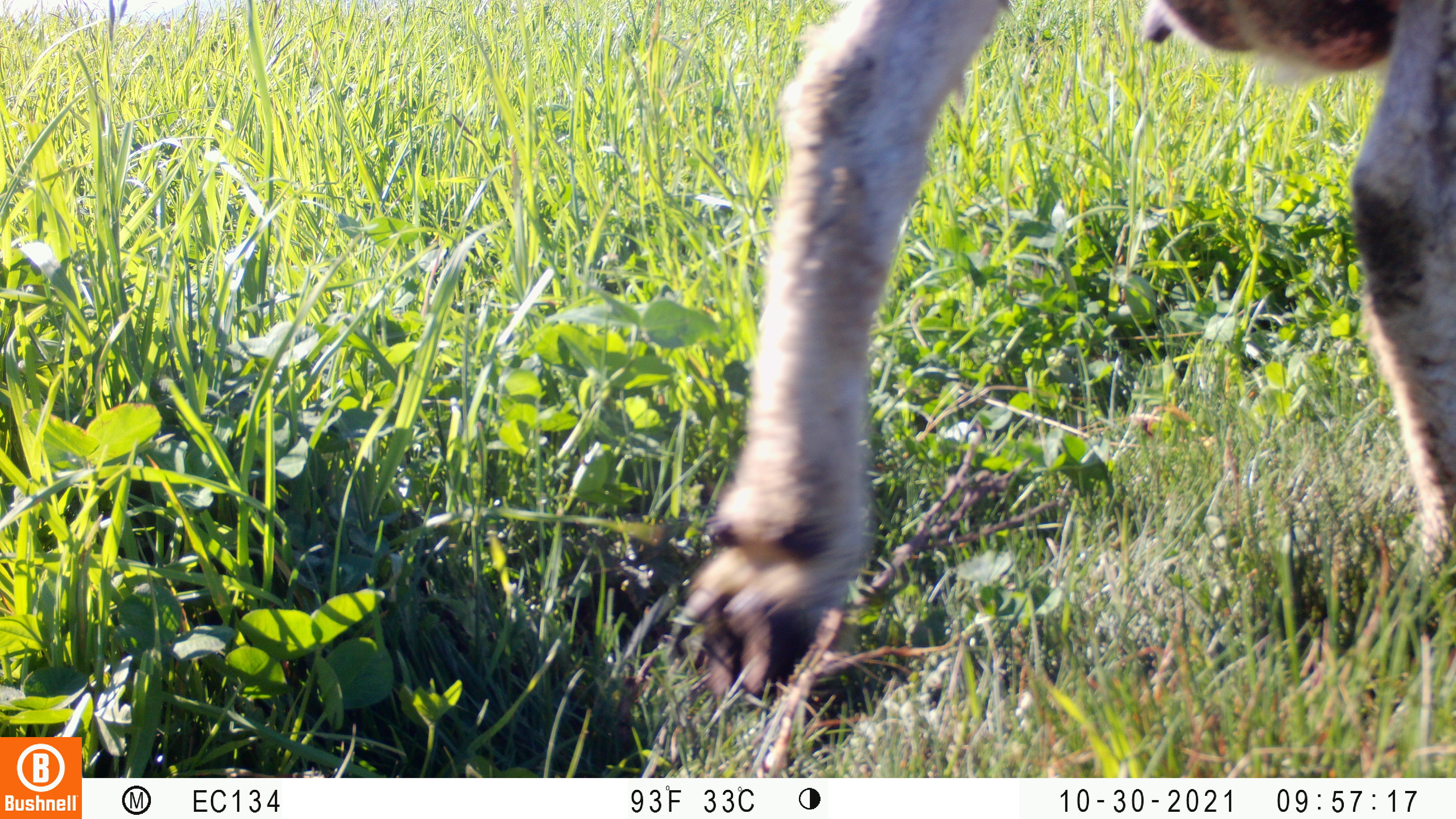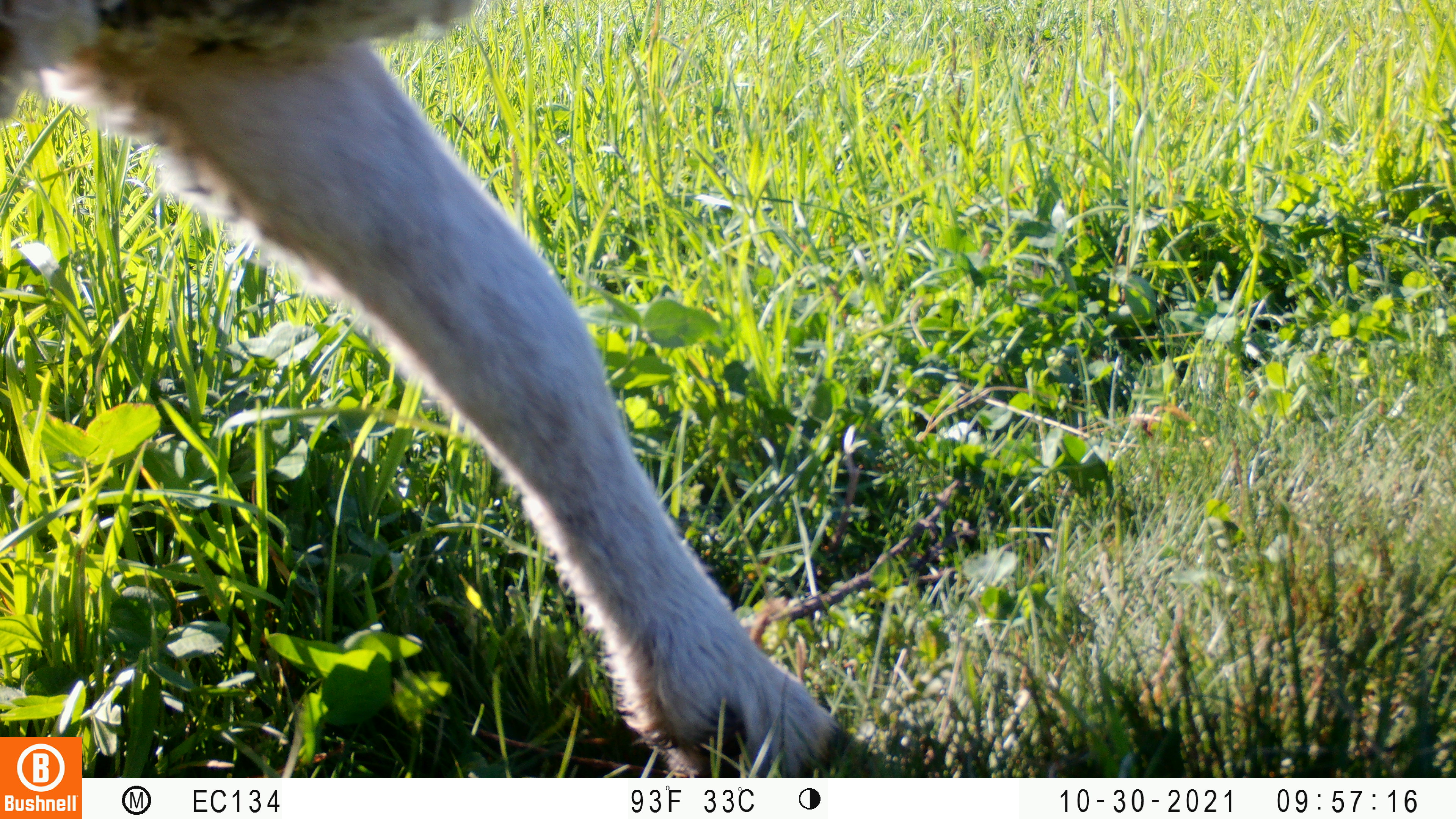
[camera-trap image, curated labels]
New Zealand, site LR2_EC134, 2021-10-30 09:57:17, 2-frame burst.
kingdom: Animalia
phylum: Chordata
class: Mammalia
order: Artiodactyla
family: Bovidae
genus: Bos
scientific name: Bos taurus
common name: domestic cow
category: cow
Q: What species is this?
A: Cow (domestic cow) (Bos taurus).